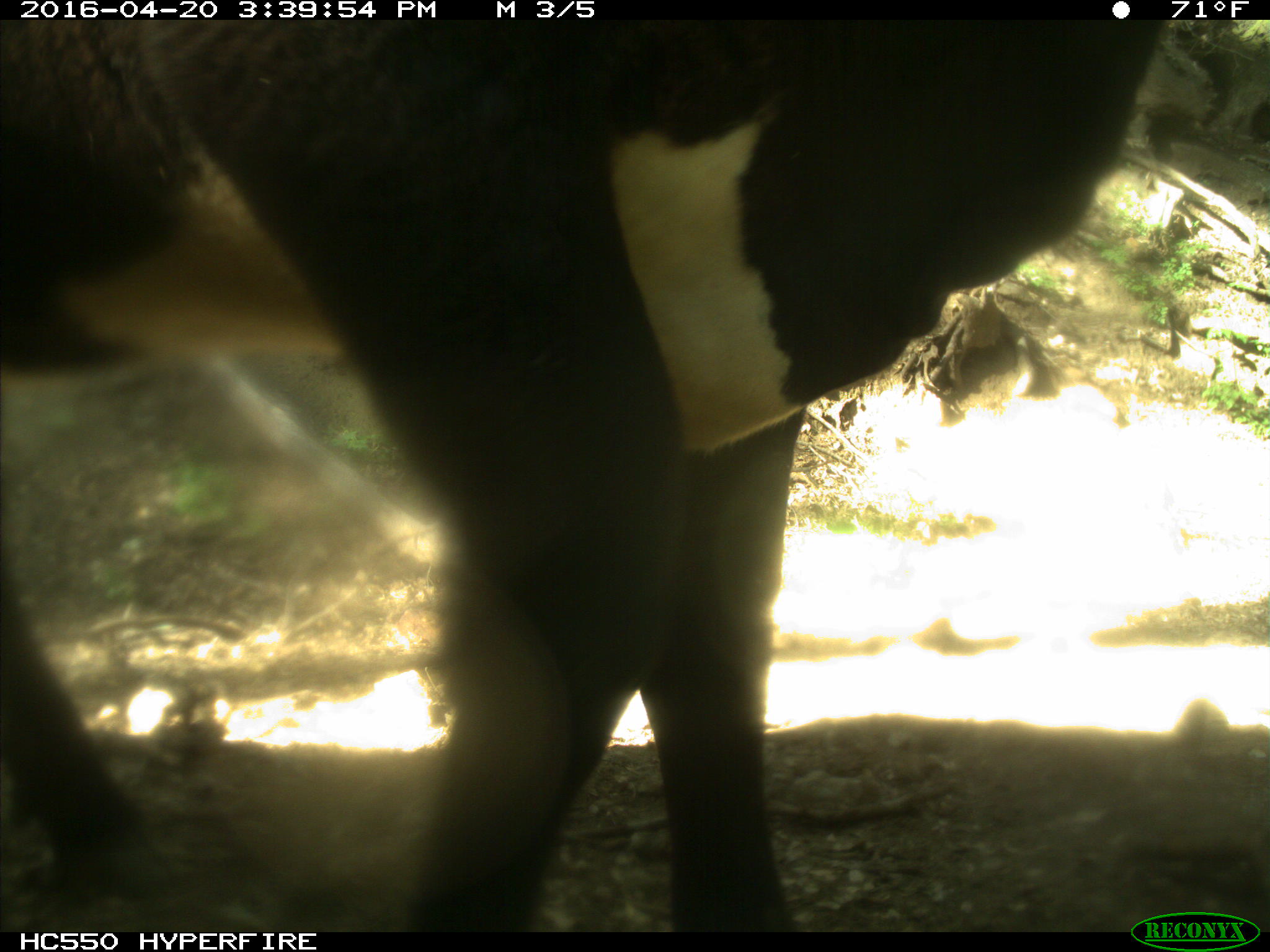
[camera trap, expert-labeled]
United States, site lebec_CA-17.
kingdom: Animalia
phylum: Chordata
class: Mammalia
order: Artiodactyla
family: Bovidae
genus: Bos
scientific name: Bos taurus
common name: domestic cow